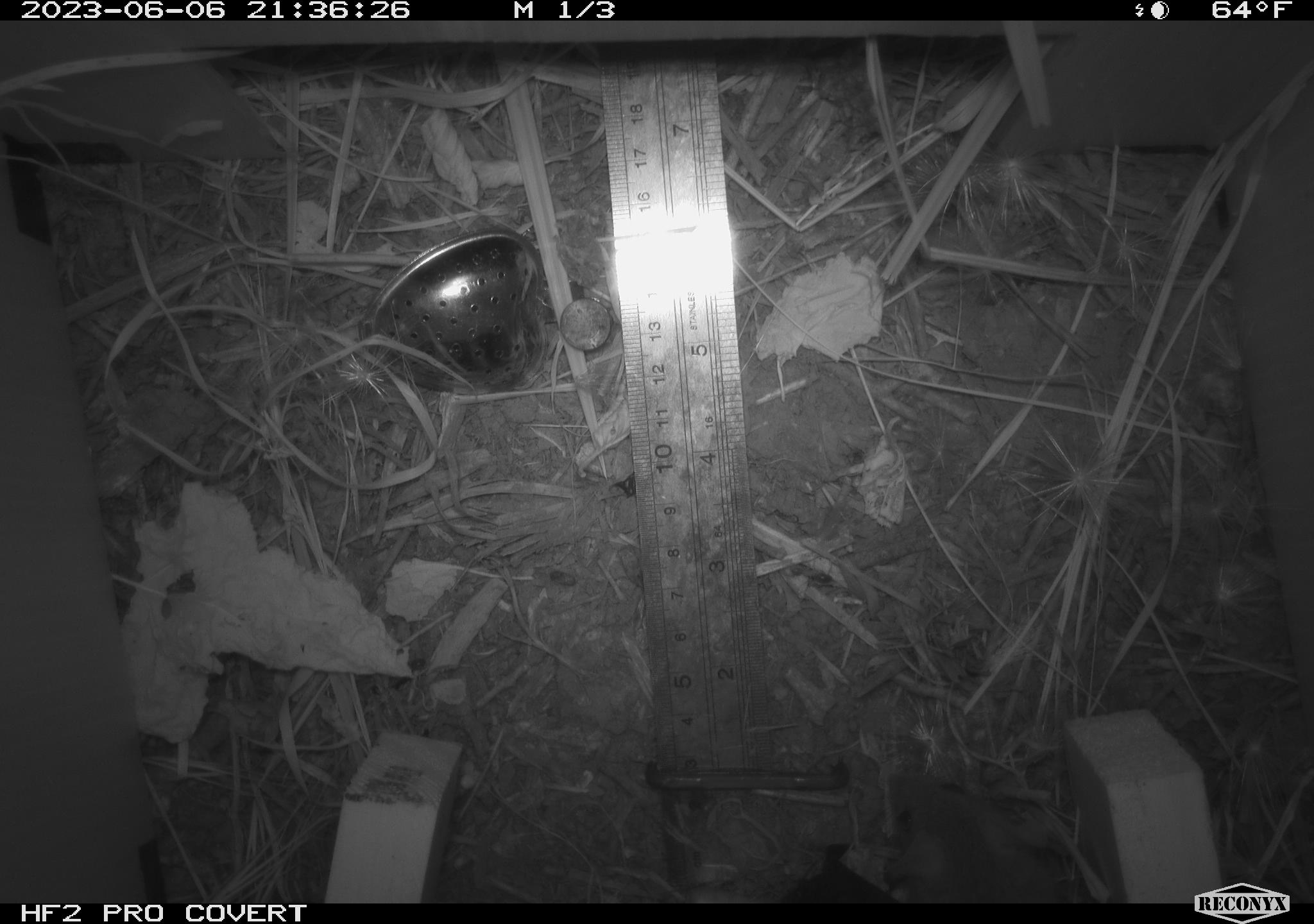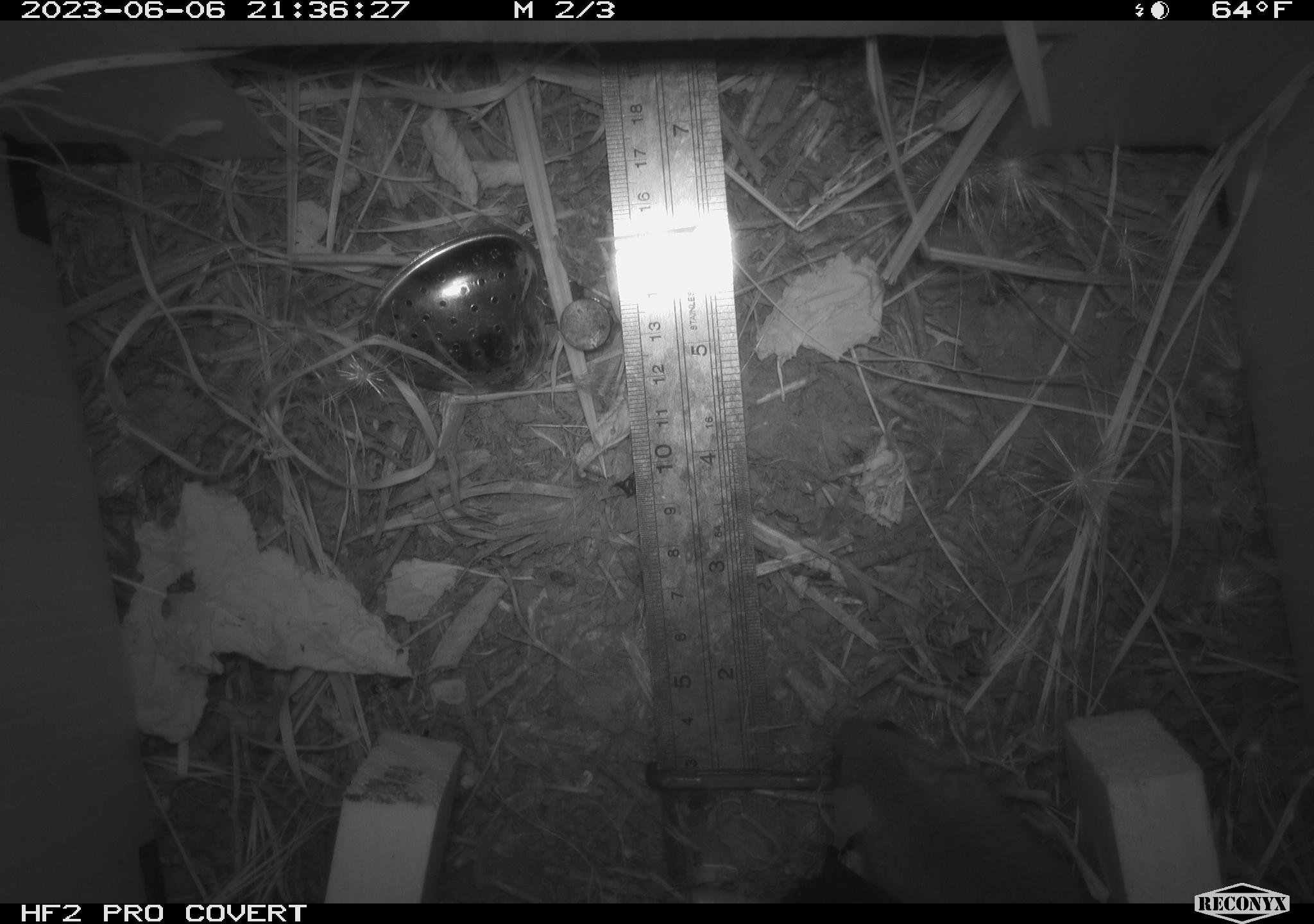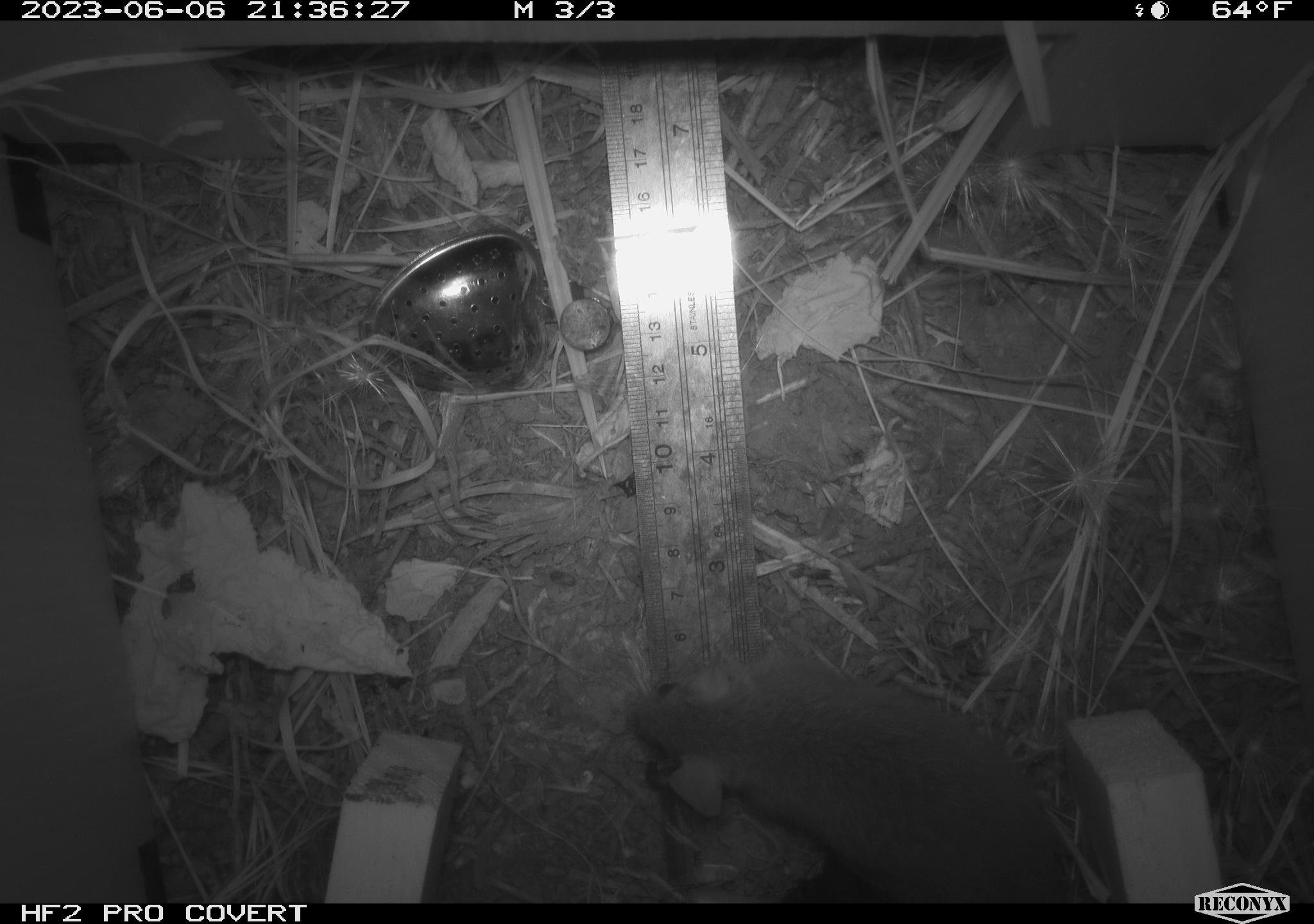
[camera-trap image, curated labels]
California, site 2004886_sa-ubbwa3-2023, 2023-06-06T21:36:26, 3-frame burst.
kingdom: Animalia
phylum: Chordata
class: Mammalia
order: Rodentia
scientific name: Rodentia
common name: mouse species